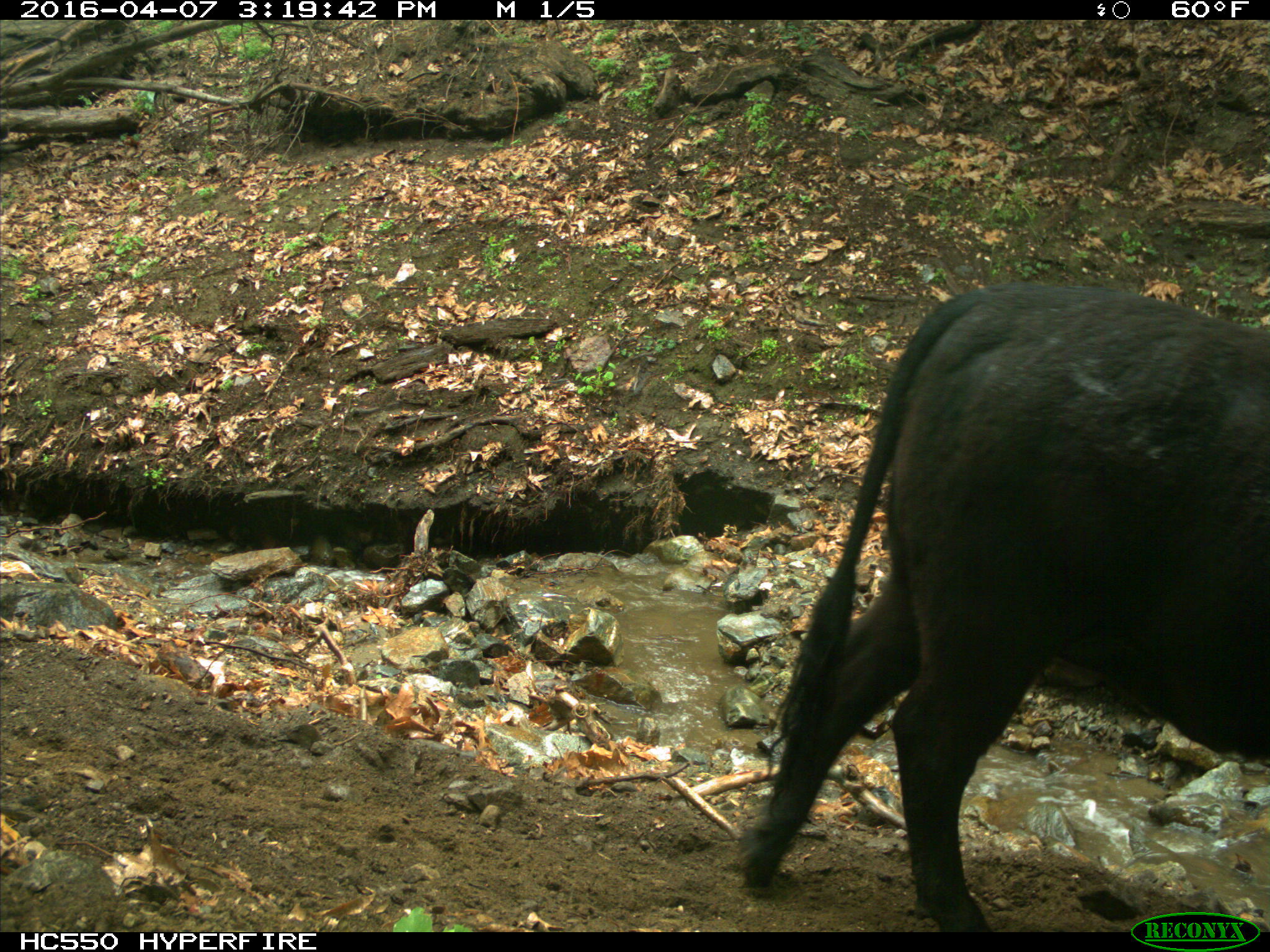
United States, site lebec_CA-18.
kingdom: Animalia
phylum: Chordata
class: Mammalia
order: Artiodactyla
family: Bovidae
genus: Bos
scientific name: Bos taurus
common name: domestic cow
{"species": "Bos taurus (domestic cow)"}